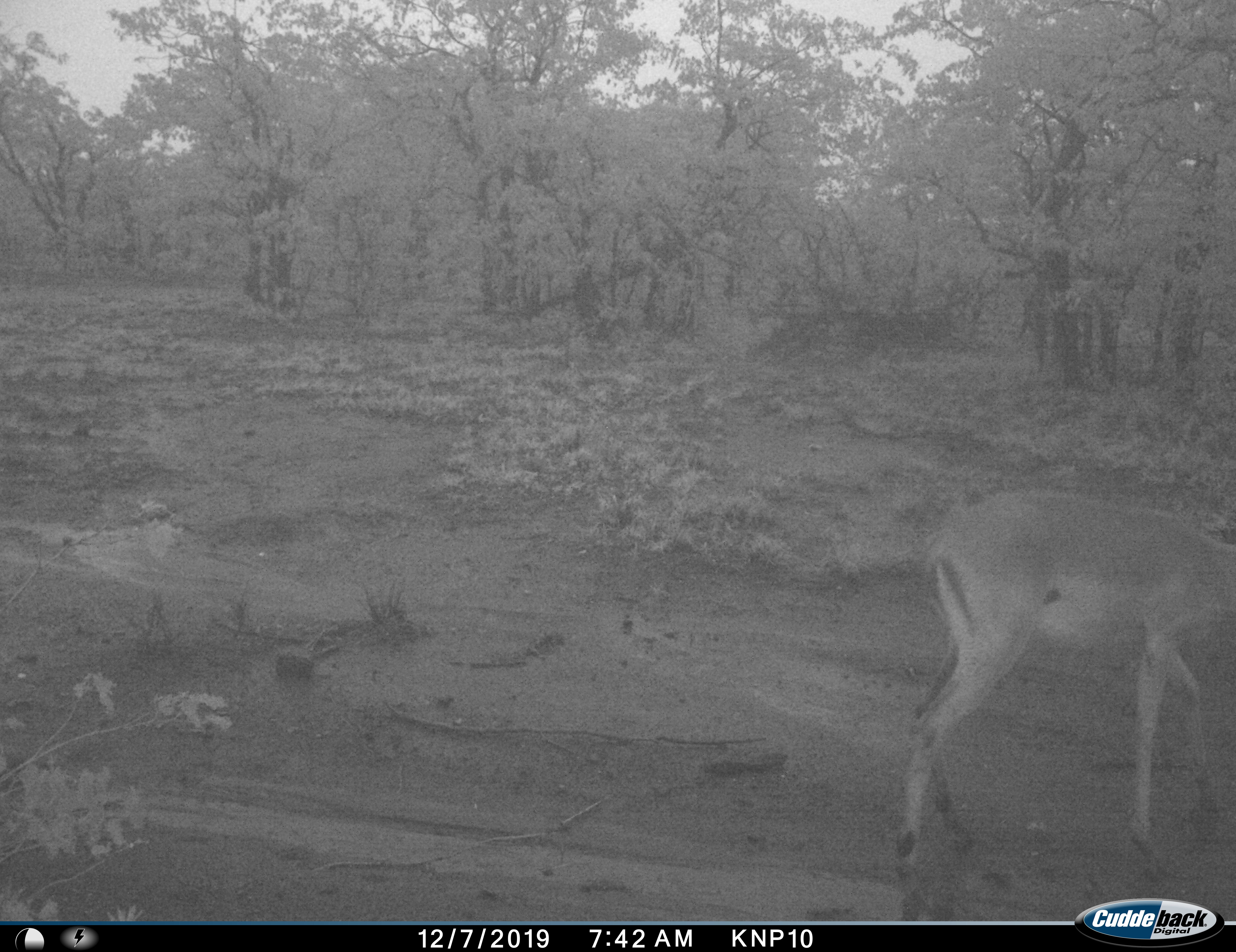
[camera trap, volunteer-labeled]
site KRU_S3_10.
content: unidentified animal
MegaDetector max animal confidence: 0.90